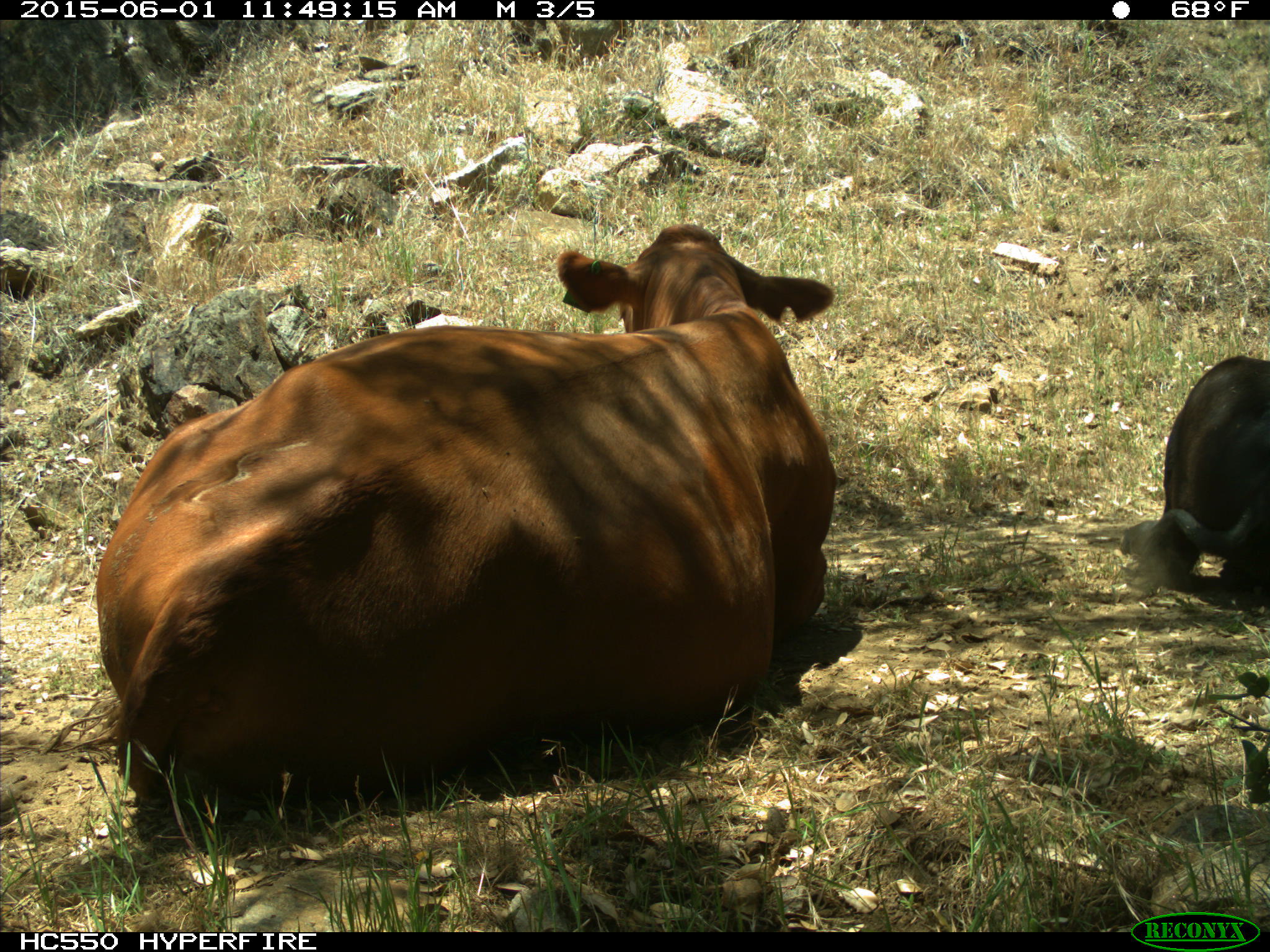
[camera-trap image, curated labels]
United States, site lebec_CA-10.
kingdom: Animalia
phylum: Chordata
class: Mammalia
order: Artiodactyla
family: Bovidae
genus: Bos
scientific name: Bos taurus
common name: domestic cow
Bos taurus (domestic cow).